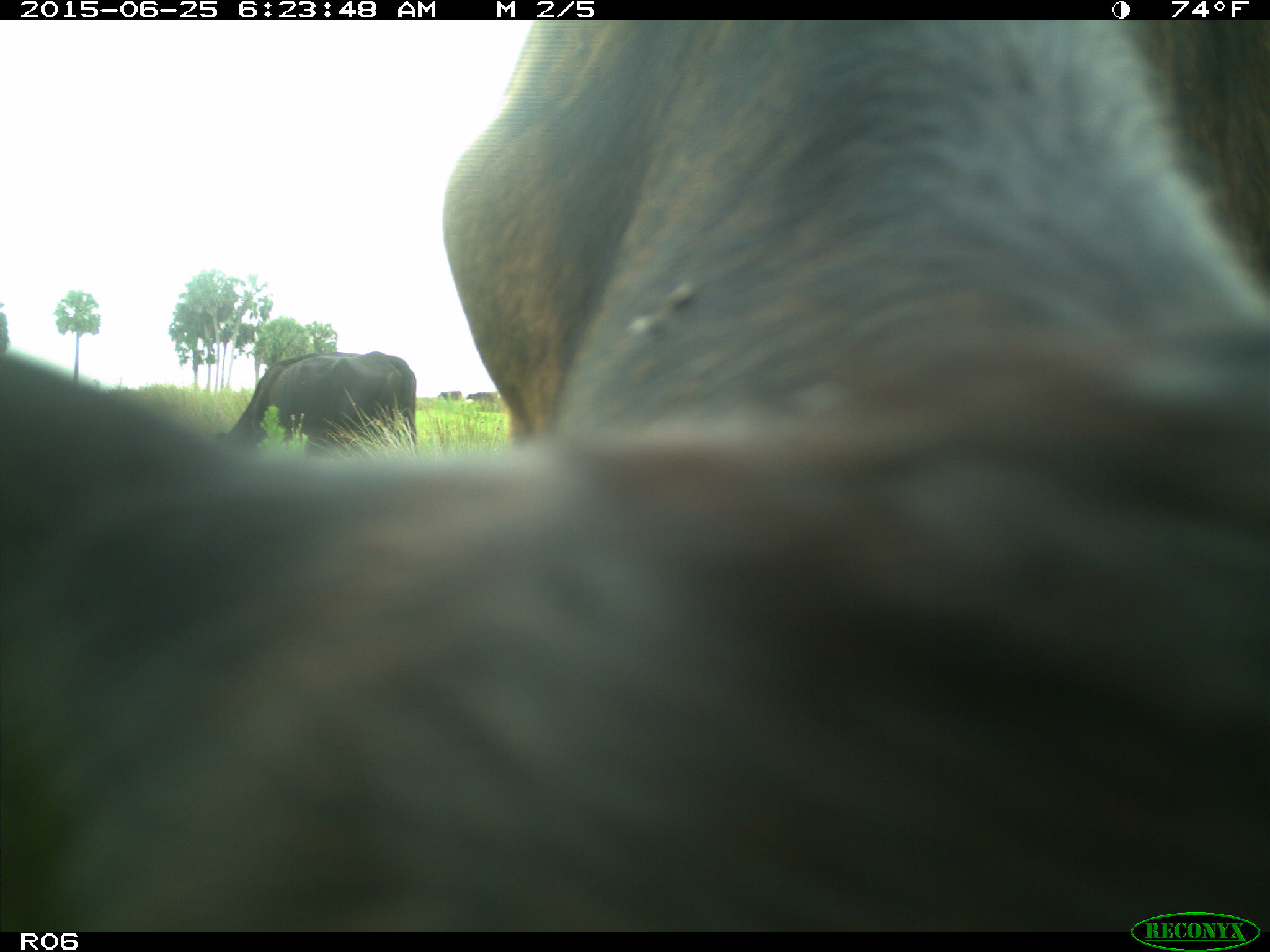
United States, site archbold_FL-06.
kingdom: Animalia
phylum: Chordata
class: Mammalia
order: Artiodactyla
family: Bovidae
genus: Bos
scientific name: Bos taurus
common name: domestic cow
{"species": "Bos taurus (domestic cow)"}